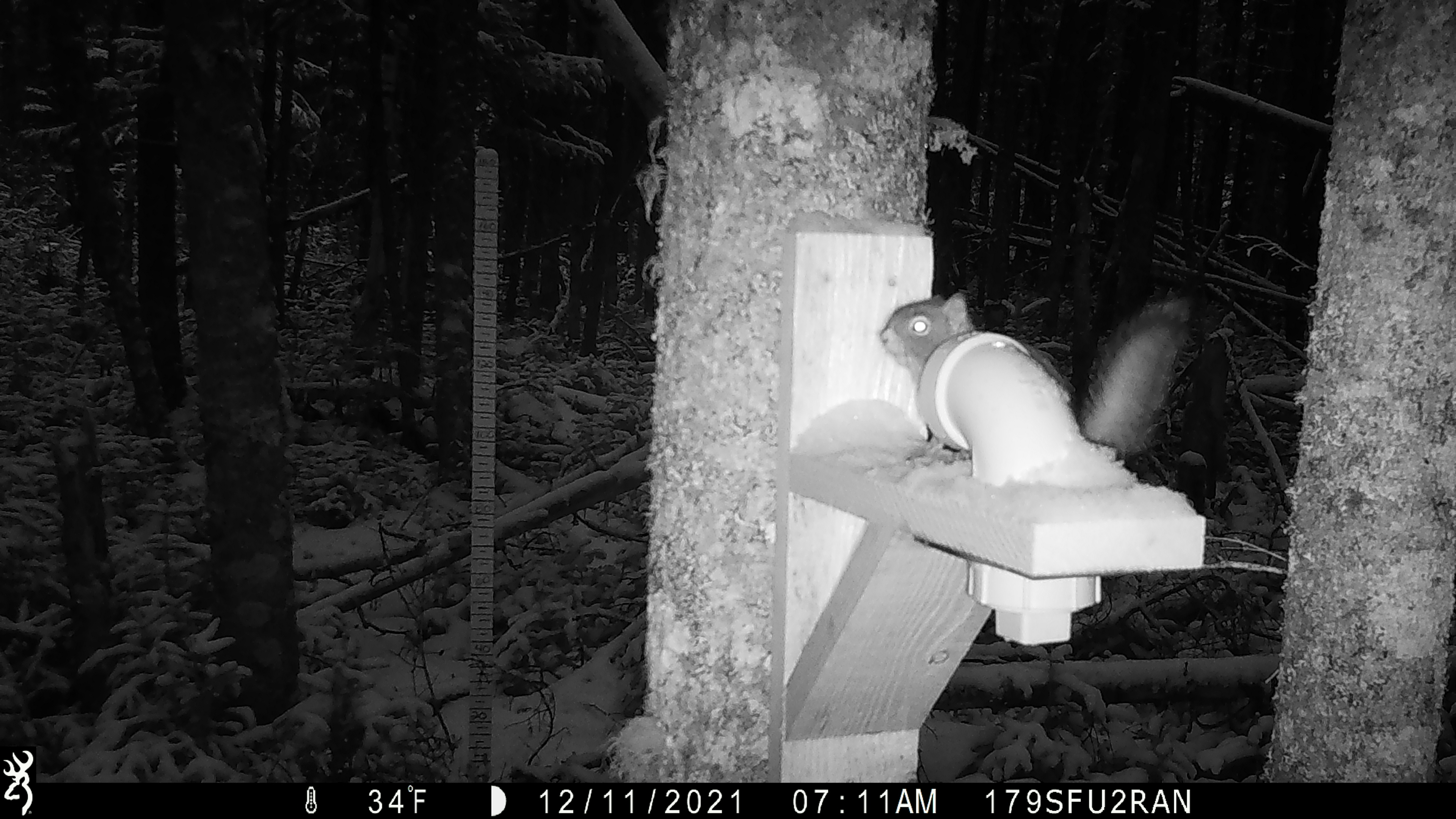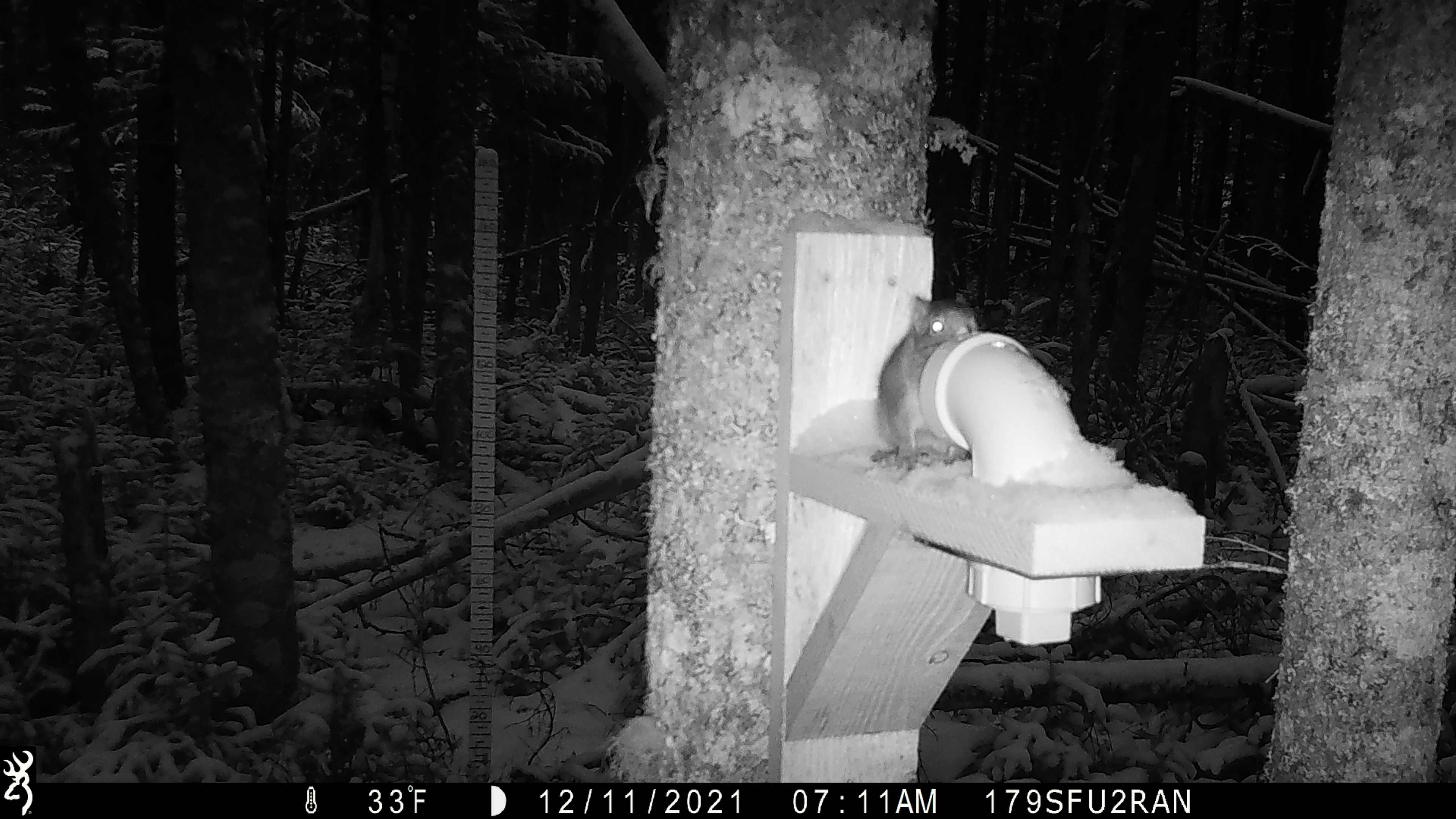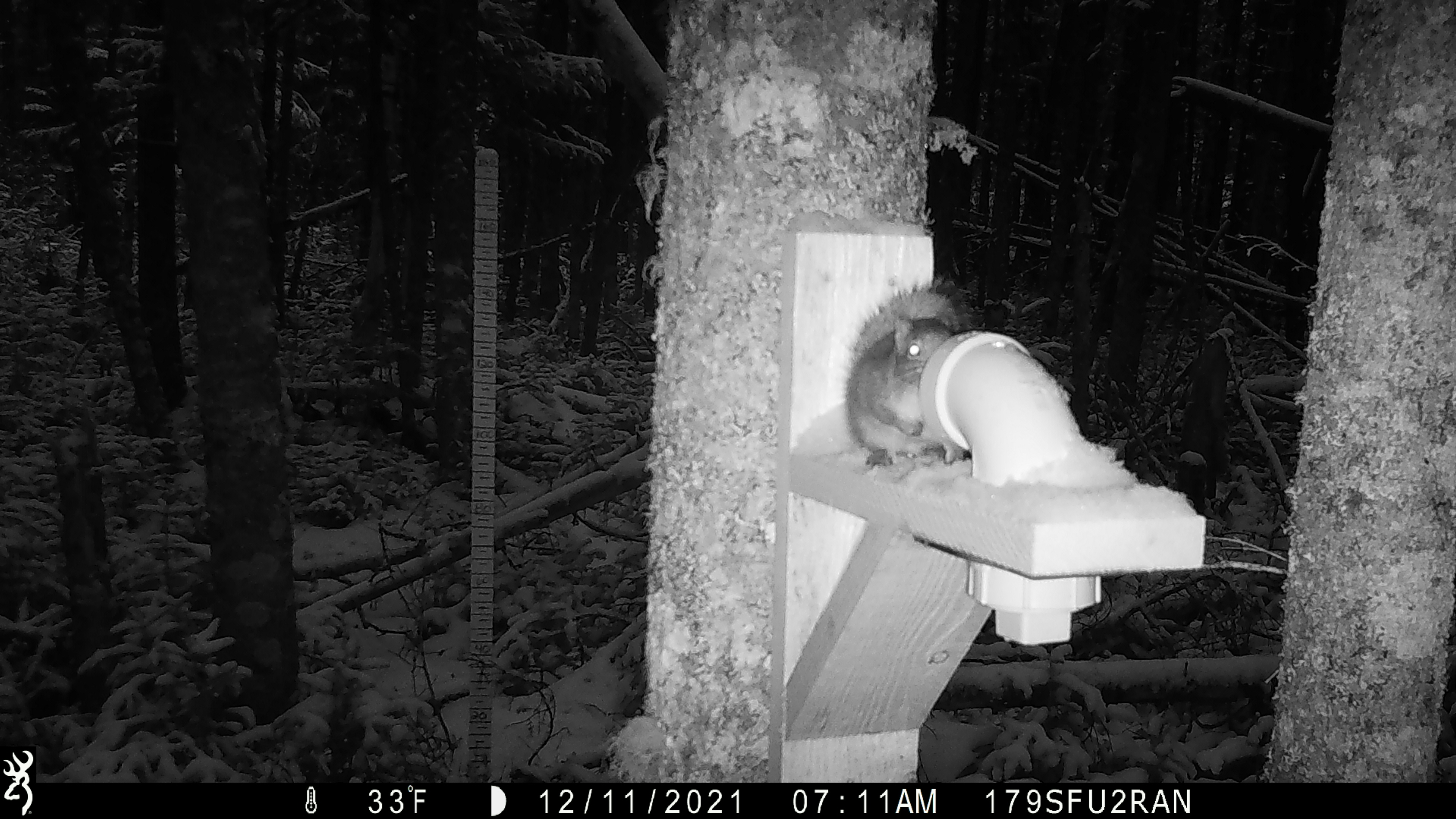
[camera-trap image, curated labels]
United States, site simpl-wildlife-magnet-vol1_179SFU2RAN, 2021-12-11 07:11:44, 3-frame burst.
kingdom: Animalia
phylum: Chordata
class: Mammalia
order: Rodentia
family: Sciuridae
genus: Tamiasciurus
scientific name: Tamiasciurus hudsonicus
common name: red squirrel